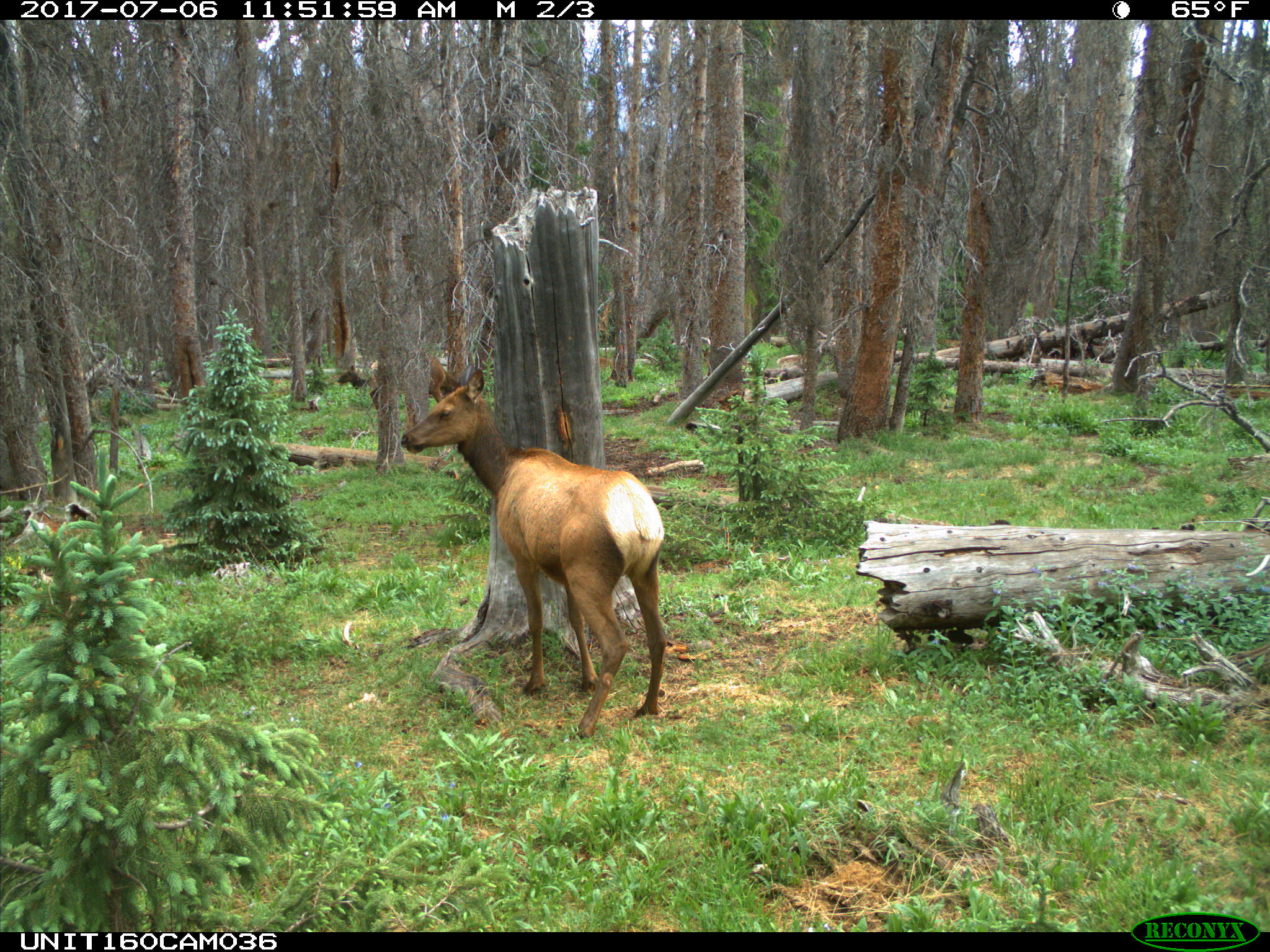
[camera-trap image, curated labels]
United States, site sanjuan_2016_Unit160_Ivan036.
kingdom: Animalia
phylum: Chordata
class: Mammalia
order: Artiodactyla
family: Cervidae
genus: Cervus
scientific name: Cervus elaphus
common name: red deer